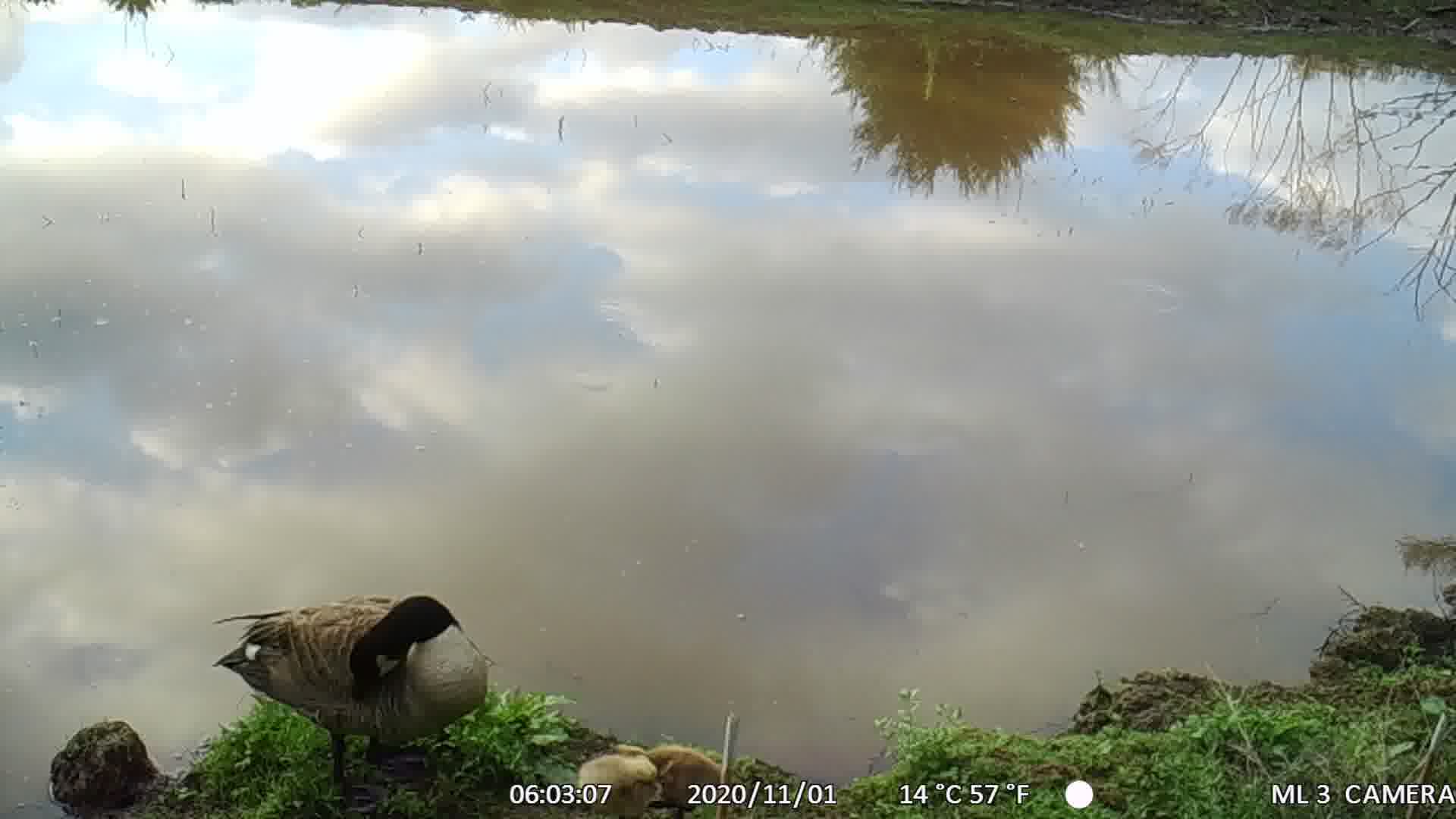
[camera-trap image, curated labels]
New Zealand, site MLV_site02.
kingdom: Animalia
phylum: Chordata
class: Aves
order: Anseriformes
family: Anatidae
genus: Branta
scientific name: Branta canadensis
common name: canada goose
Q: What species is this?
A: Canada goose (Branta canadensis).